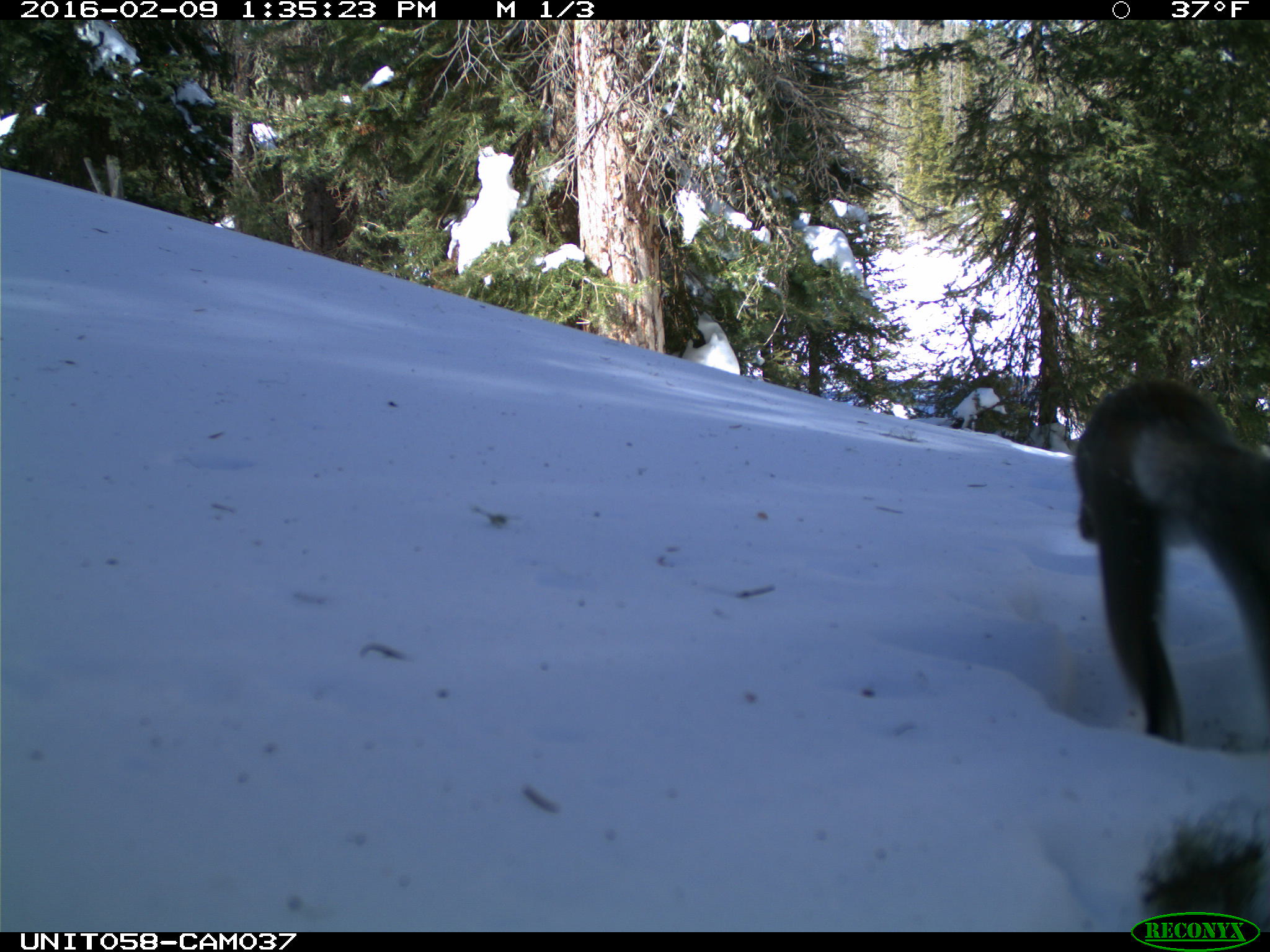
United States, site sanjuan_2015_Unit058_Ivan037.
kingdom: Animalia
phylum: Chordata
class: Mammalia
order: Rodentia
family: Sciuridae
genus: Tamiasciurus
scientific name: Tamiasciurus hudsonicus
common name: american red squirrel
Tamiasciurus hudsonicus (american red squirrel).